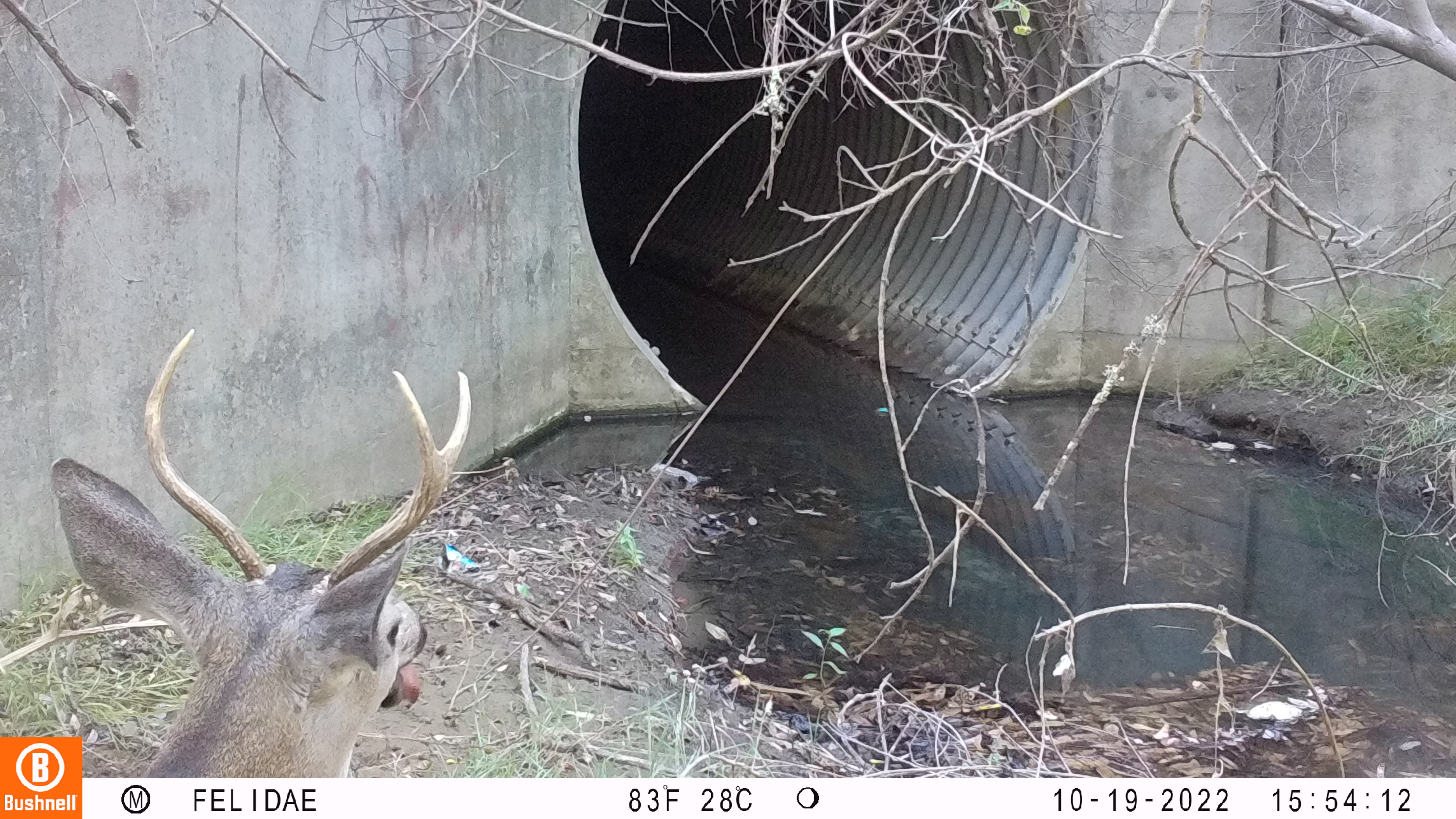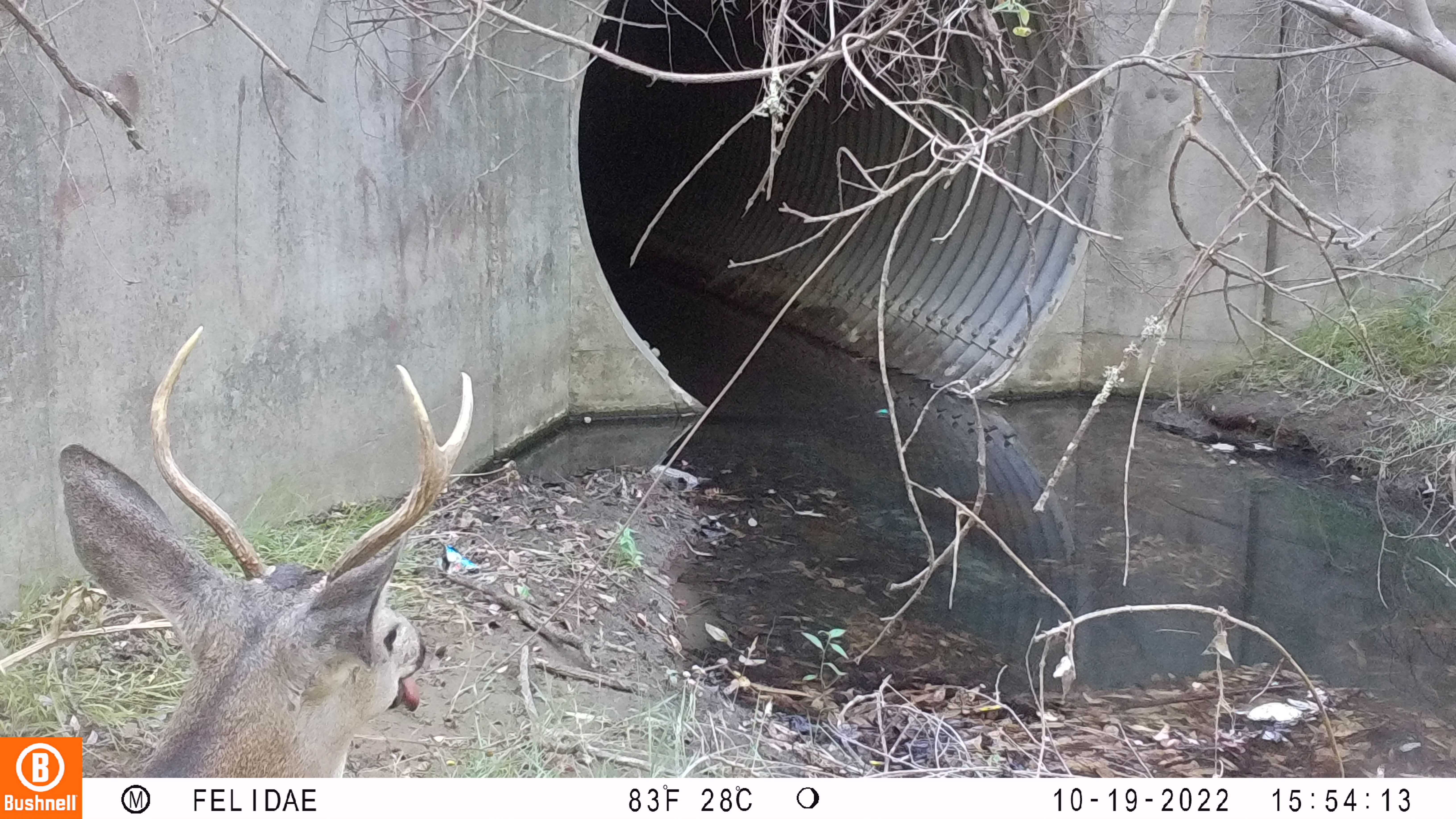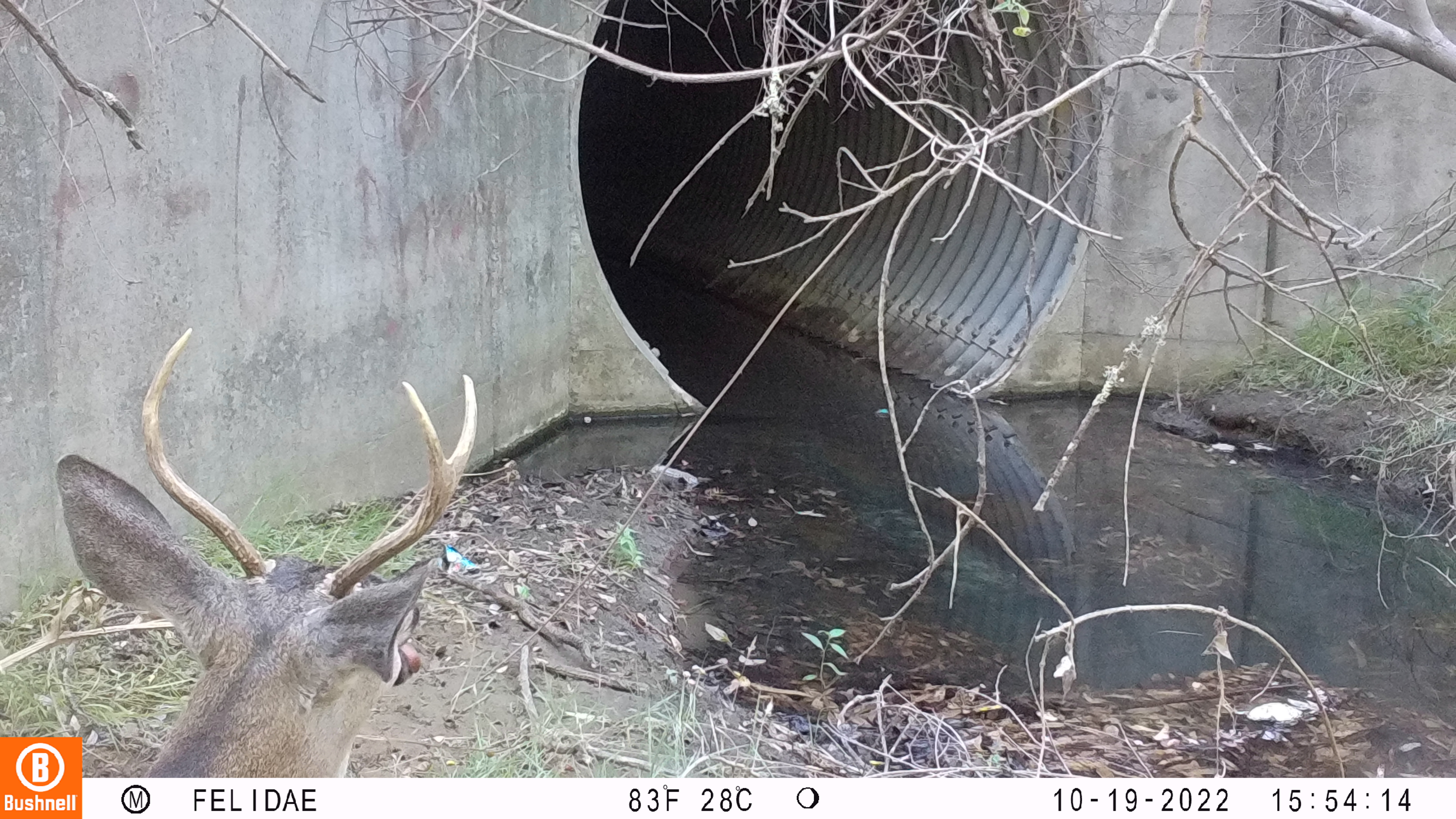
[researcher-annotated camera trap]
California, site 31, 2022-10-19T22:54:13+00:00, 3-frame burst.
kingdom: Animalia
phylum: Chordata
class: Mammalia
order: Artiodactyla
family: Cervidae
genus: Odocoileus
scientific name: Odocoileus hemionus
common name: mule deer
Mule deer (Odocoileus hemionus).